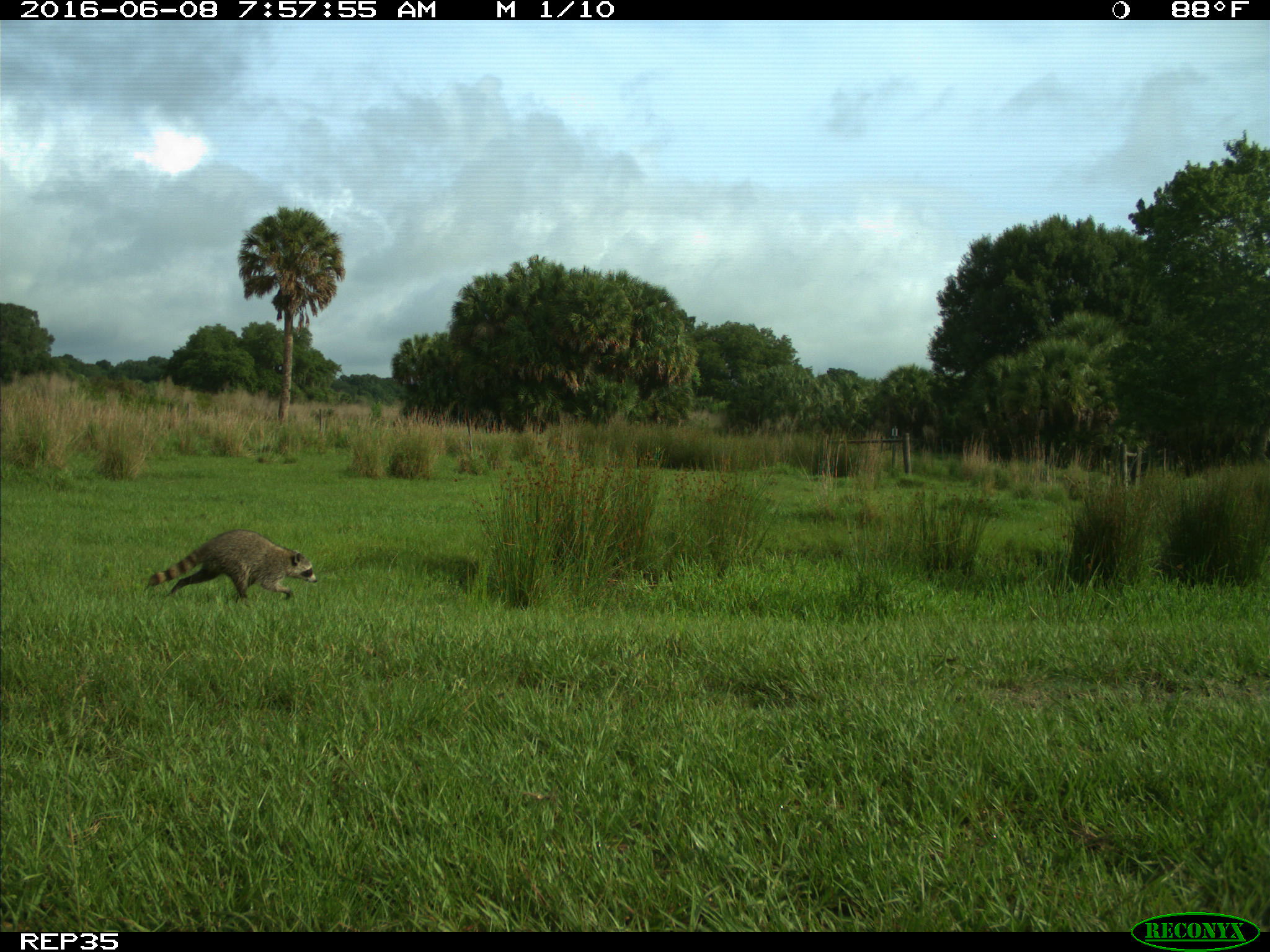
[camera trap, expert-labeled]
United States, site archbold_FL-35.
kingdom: Animalia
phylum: Chordata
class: Mammalia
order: Carnivora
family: Procyonidae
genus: Procyon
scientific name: Procyon lotor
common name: common raccoon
Procyon lotor (common raccoon).